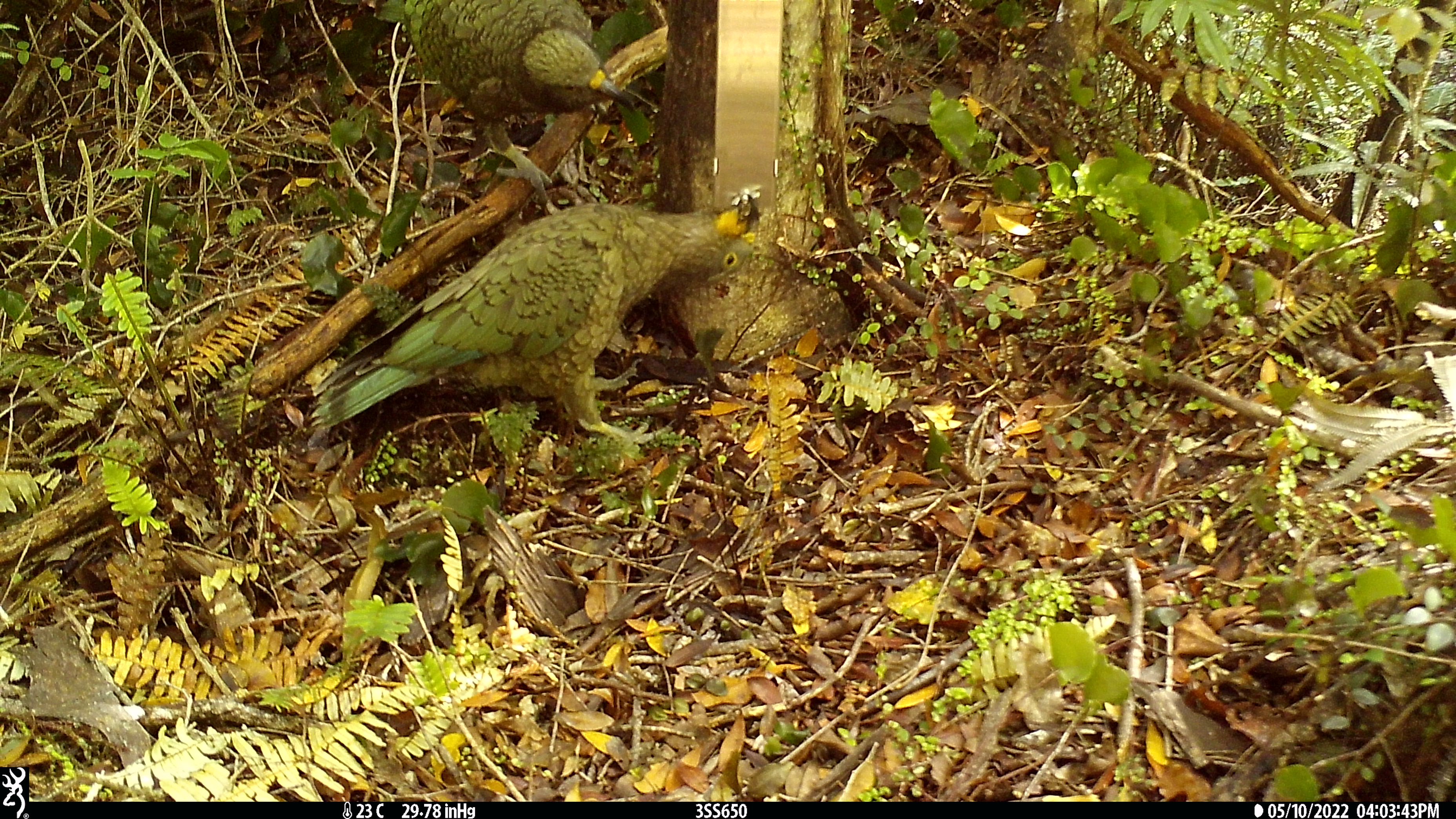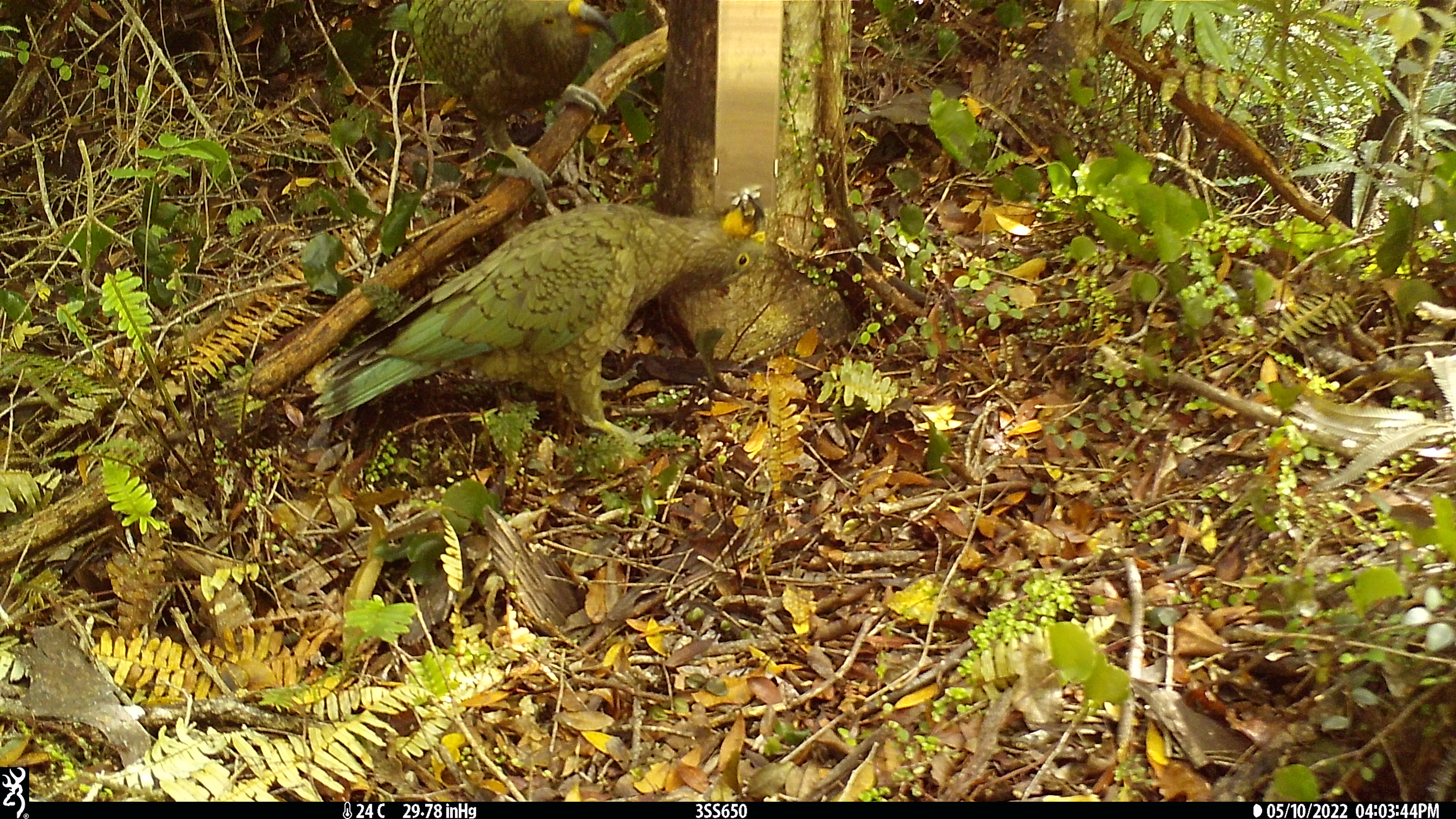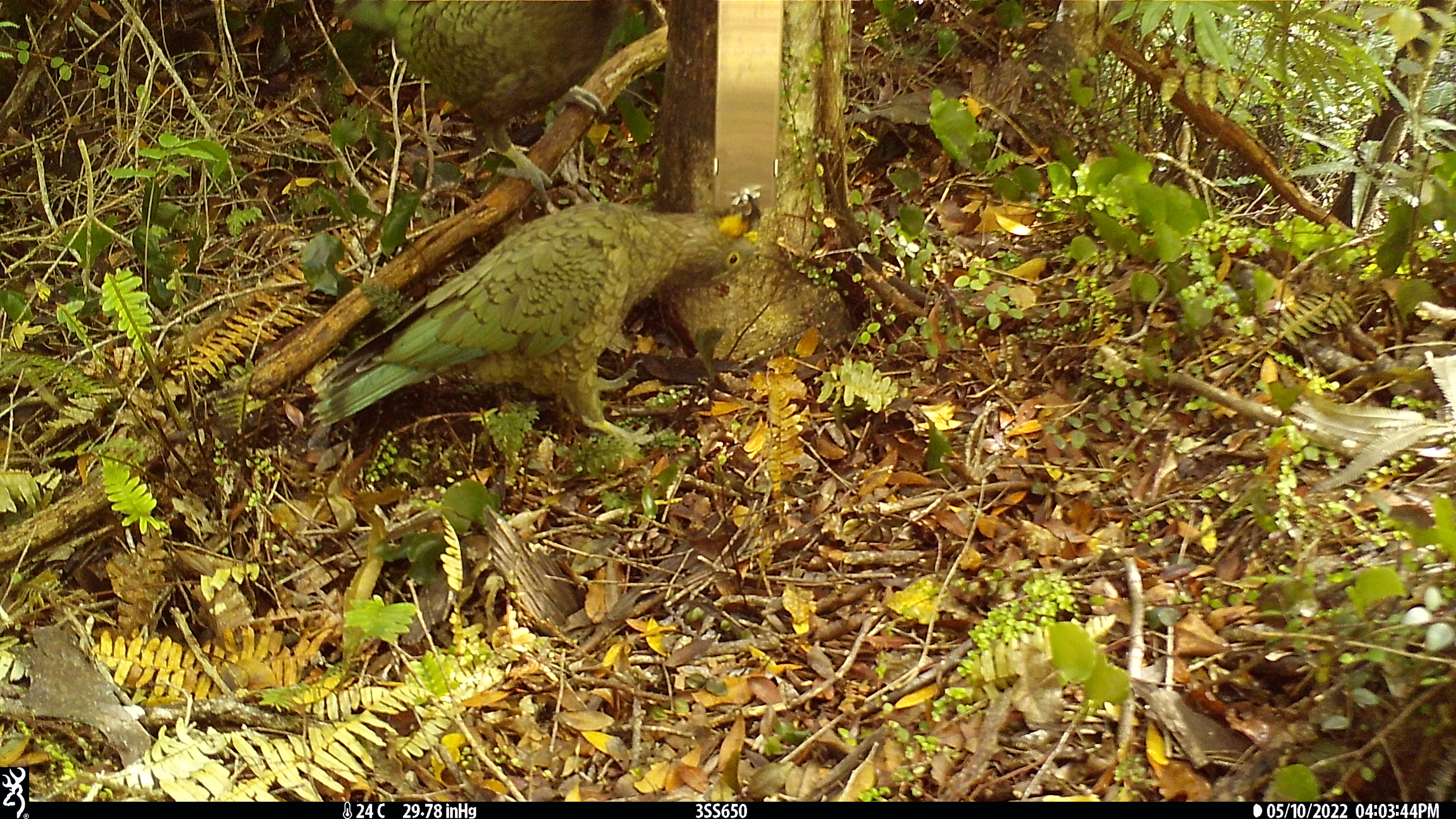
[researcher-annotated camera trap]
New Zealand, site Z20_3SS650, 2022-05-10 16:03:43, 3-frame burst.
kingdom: Animalia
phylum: Chordata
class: Aves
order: Psittaciformes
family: Strigopidae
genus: Nestor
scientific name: Nestor notabilis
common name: kea